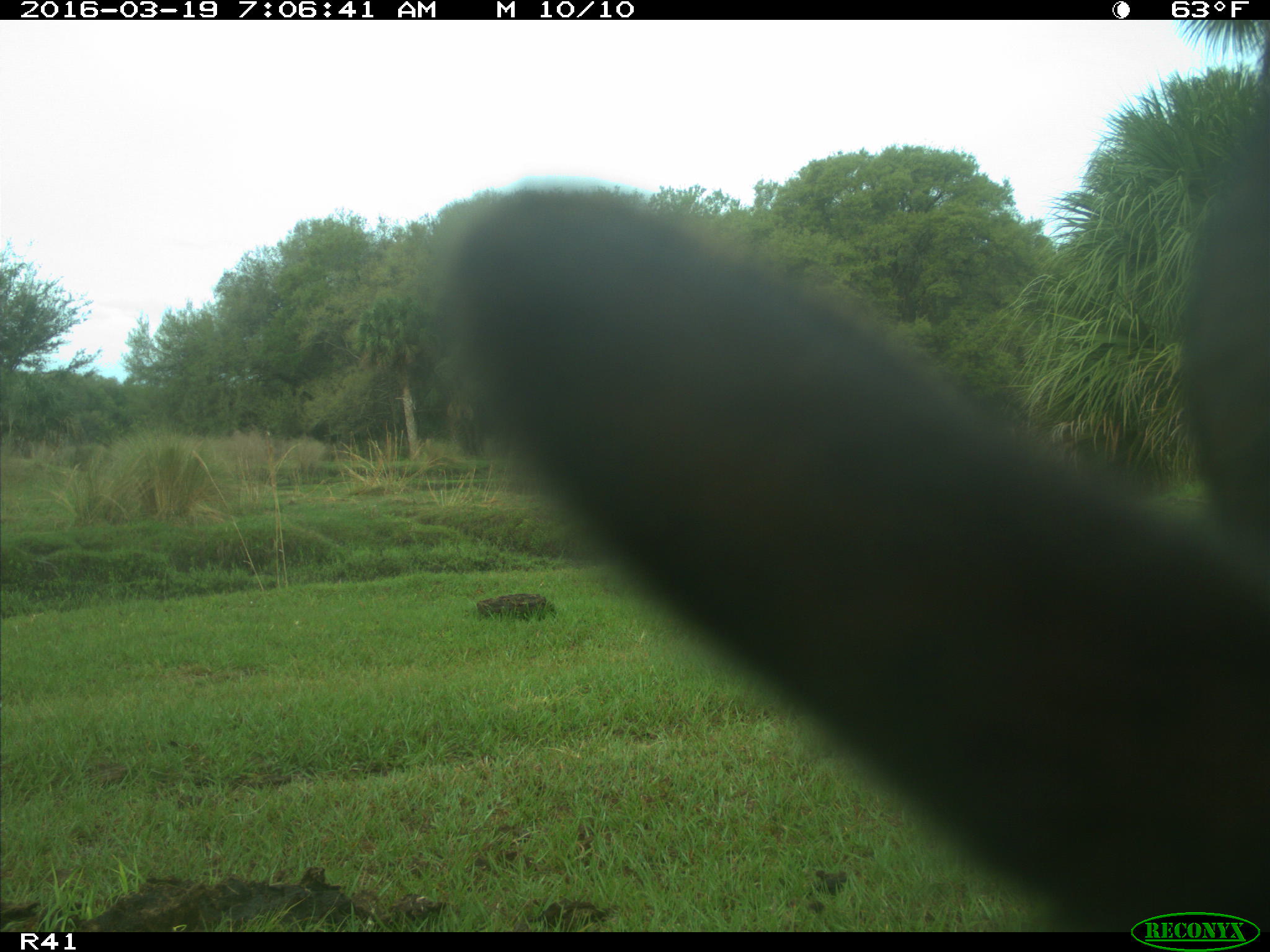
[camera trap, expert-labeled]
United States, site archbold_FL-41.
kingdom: Animalia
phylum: Chordata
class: Mammalia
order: Artiodactyla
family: Bovidae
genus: Bos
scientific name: Bos taurus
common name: domestic cow